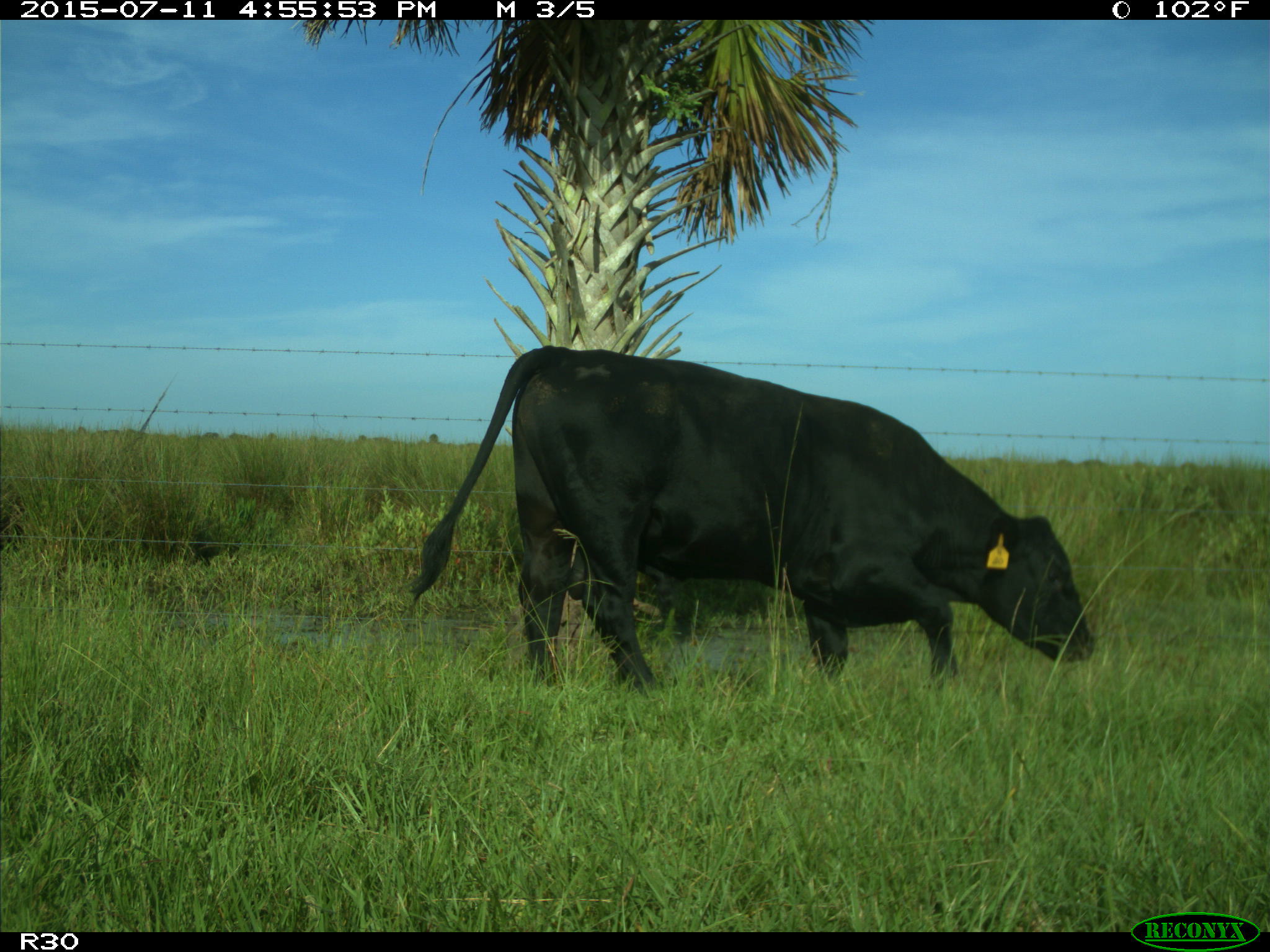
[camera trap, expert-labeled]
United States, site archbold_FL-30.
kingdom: Animalia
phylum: Chordata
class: Mammalia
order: Artiodactyla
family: Bovidae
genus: Bos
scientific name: Bos taurus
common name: domestic cow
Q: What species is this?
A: Bos taurus (domestic cow).